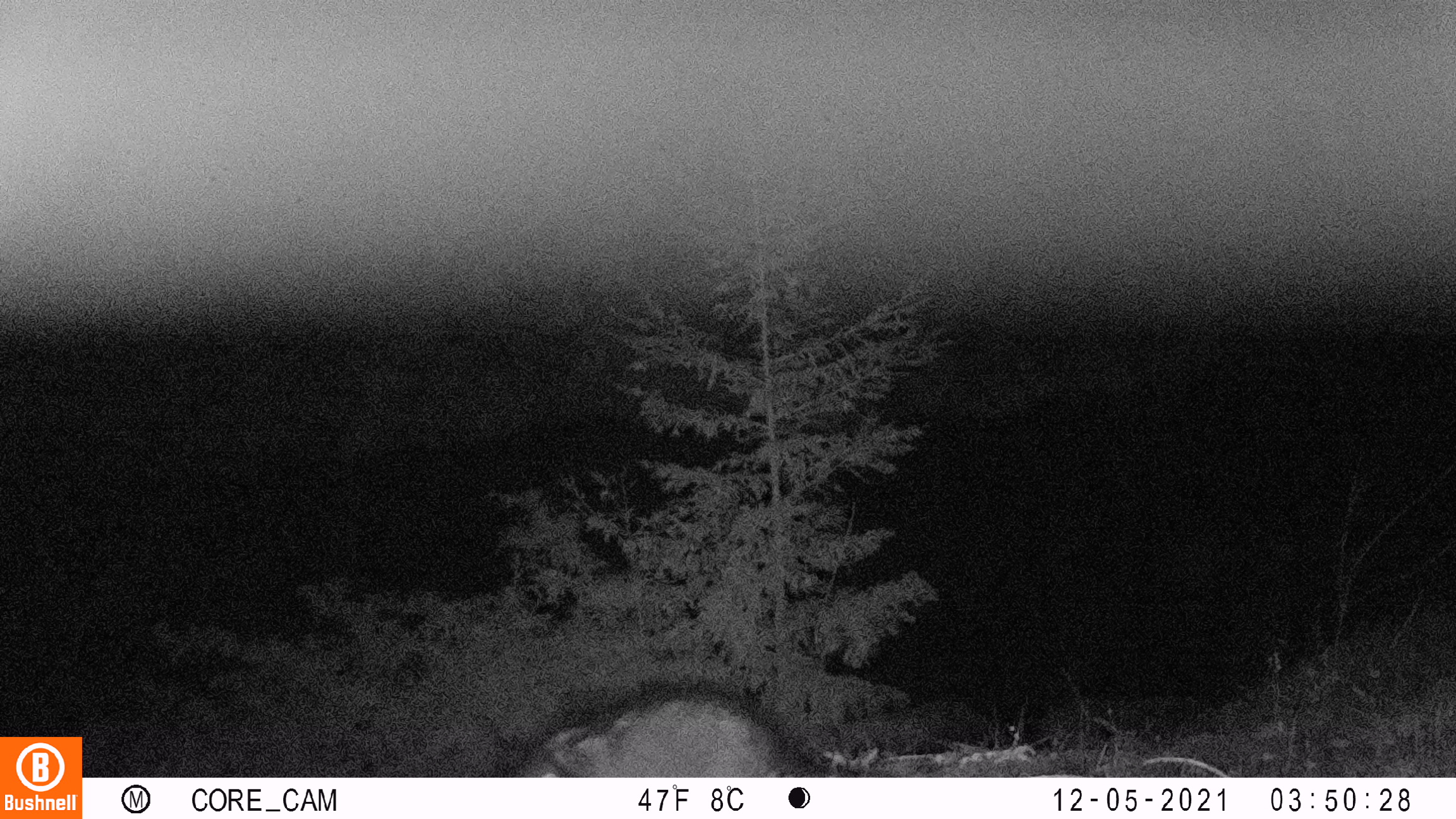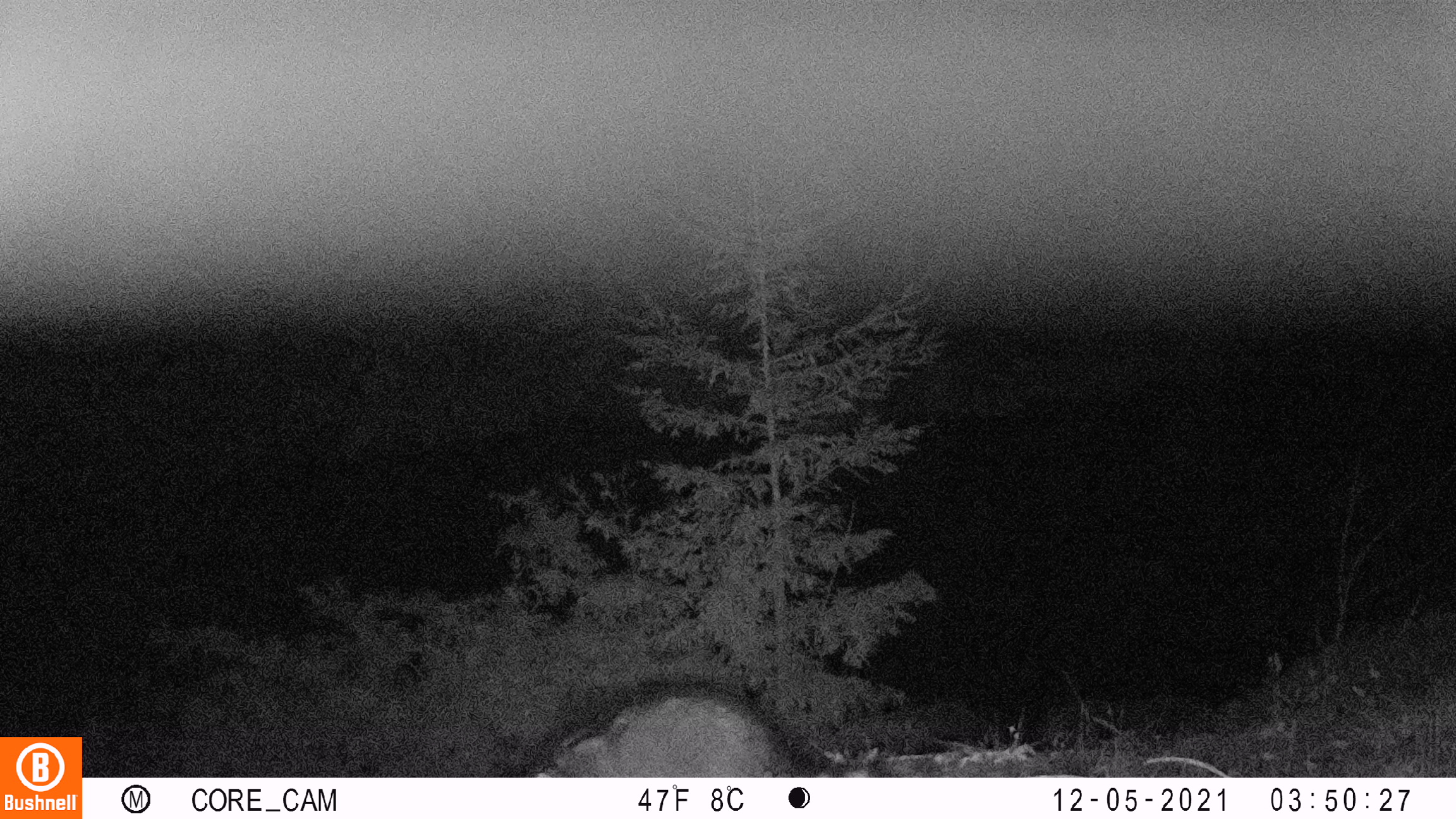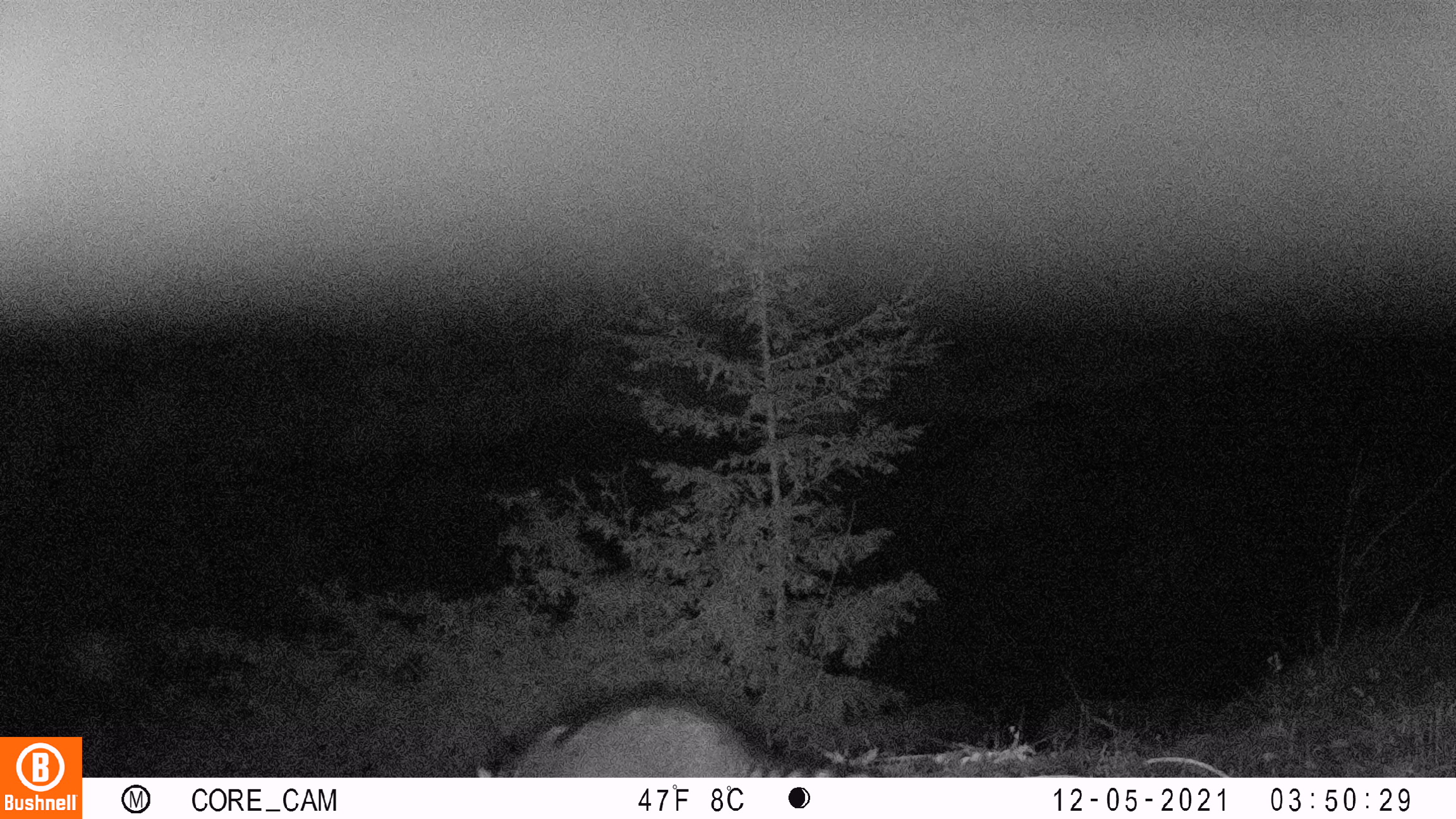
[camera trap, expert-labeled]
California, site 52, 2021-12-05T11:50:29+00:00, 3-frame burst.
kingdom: Animalia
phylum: Chordata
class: Mammalia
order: Carnivora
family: Procyonidae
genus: Procyon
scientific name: Procyon lotor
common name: raccoon